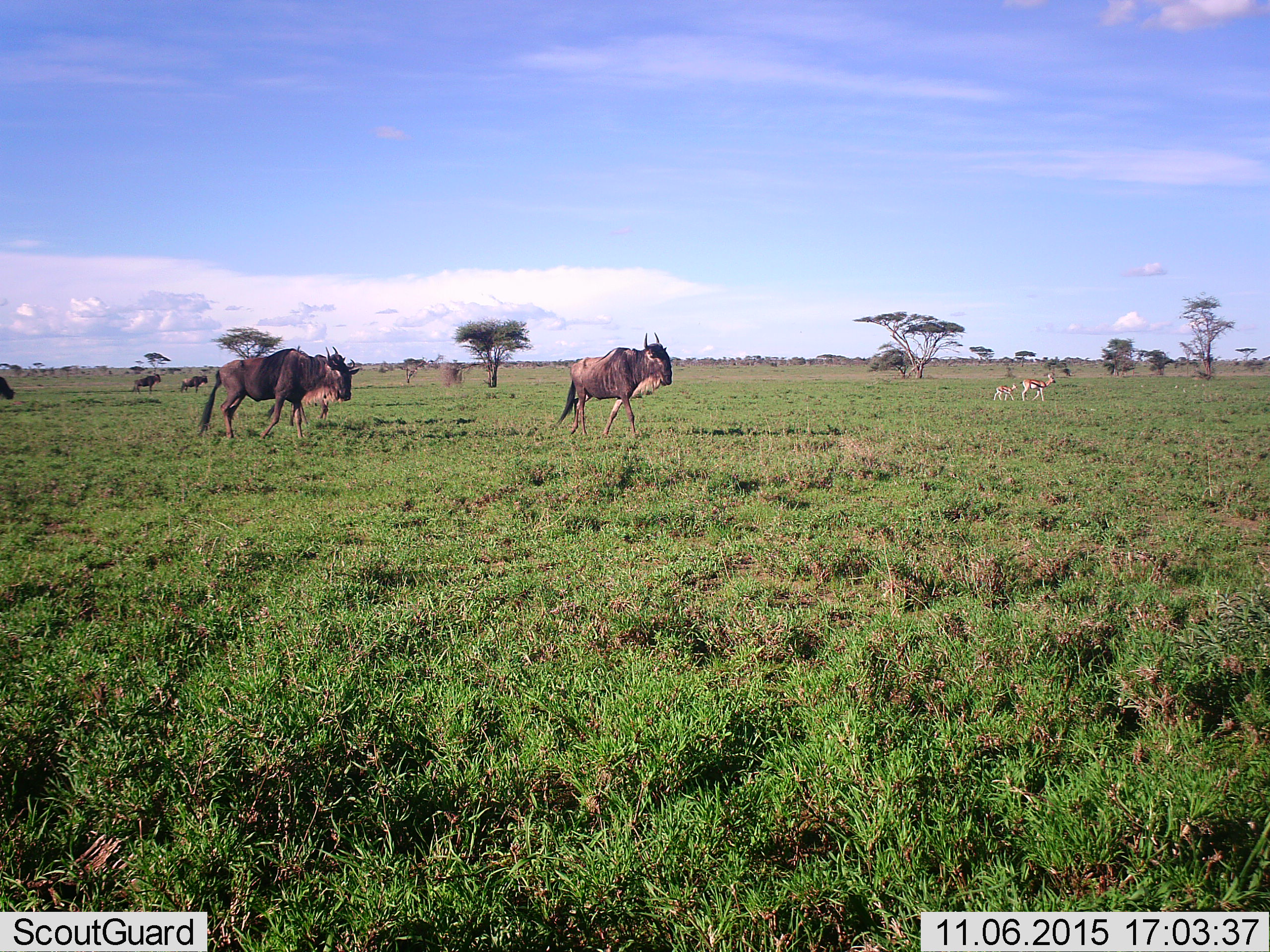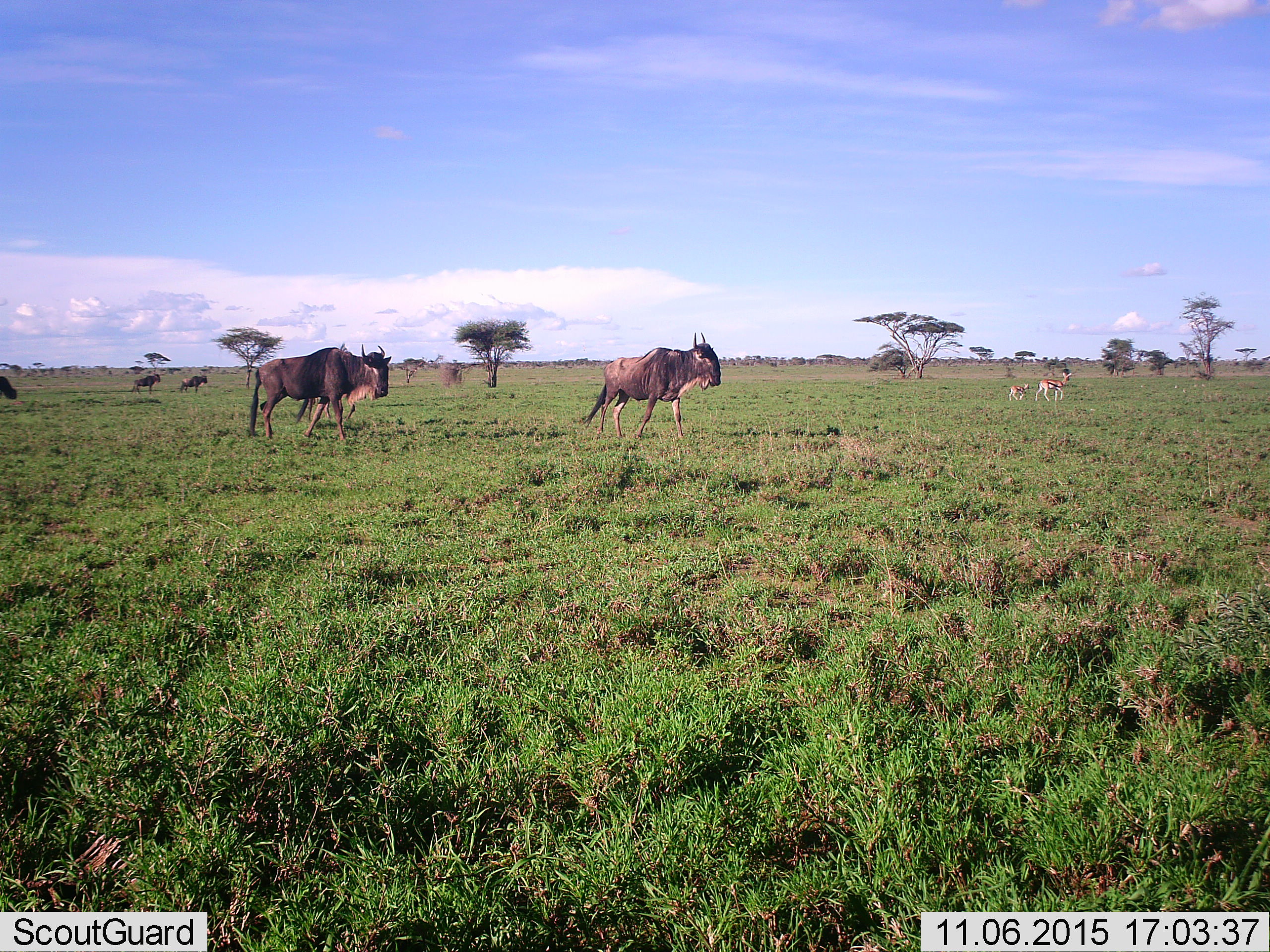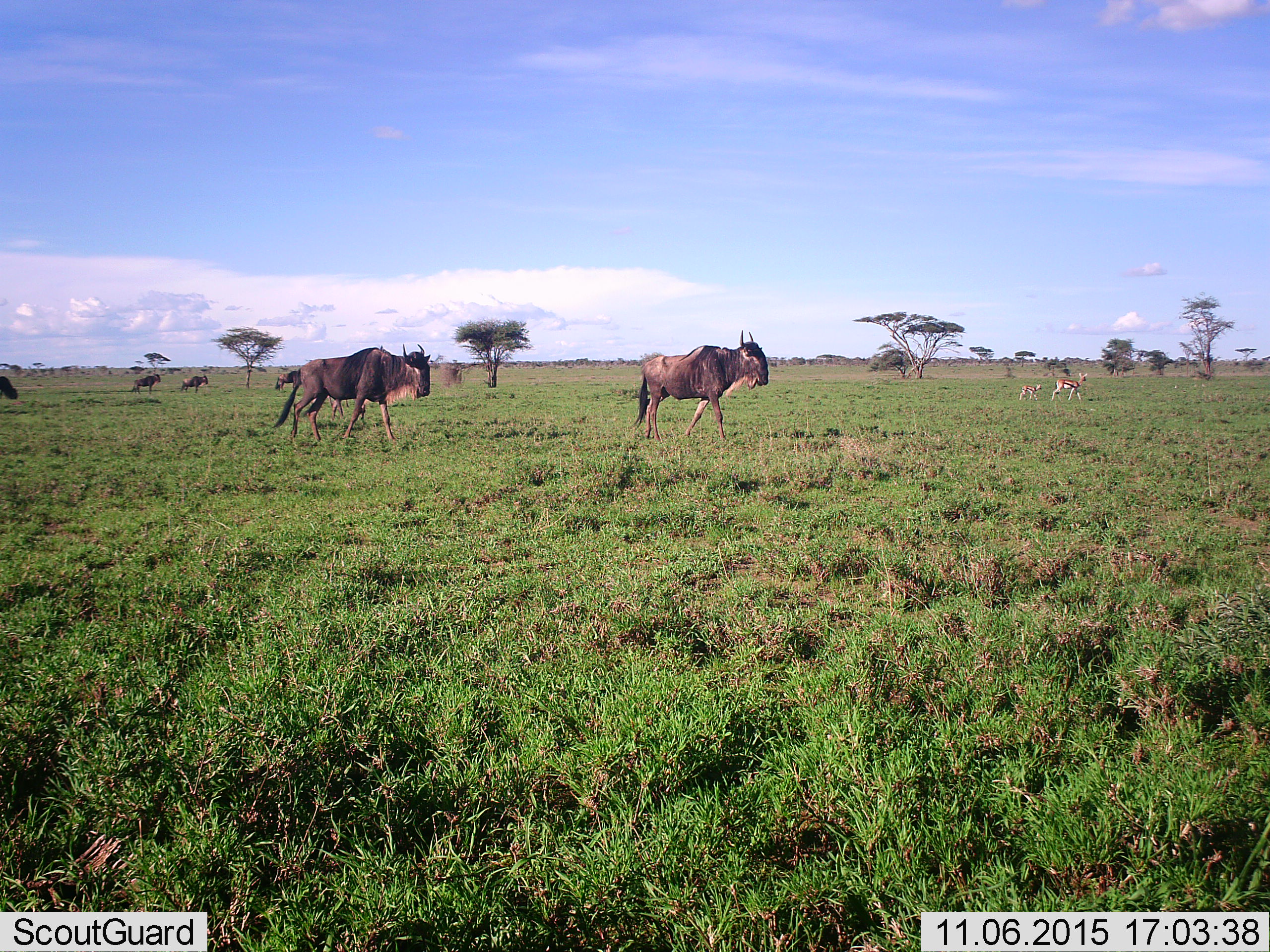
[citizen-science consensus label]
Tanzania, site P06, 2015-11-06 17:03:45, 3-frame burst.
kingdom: Animalia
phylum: Chordata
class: Mammalia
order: Artiodactyla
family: Bovidae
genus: Eudorcas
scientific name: Eudorcas thomsonii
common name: thomson's gazelle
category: gazellethomsons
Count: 2.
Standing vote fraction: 0%.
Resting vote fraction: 0%.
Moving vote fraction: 100%.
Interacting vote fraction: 0%.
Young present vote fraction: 100%.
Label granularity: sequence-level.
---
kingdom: Animalia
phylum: Chordata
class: Mammalia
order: Artiodactyla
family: Bovidae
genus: Connochaetes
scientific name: Connochaetes taurinus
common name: blue wildebeest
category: wildebeest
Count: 6.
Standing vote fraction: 50%.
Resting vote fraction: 0%.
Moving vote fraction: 88%.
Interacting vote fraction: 0%.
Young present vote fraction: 0%.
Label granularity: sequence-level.